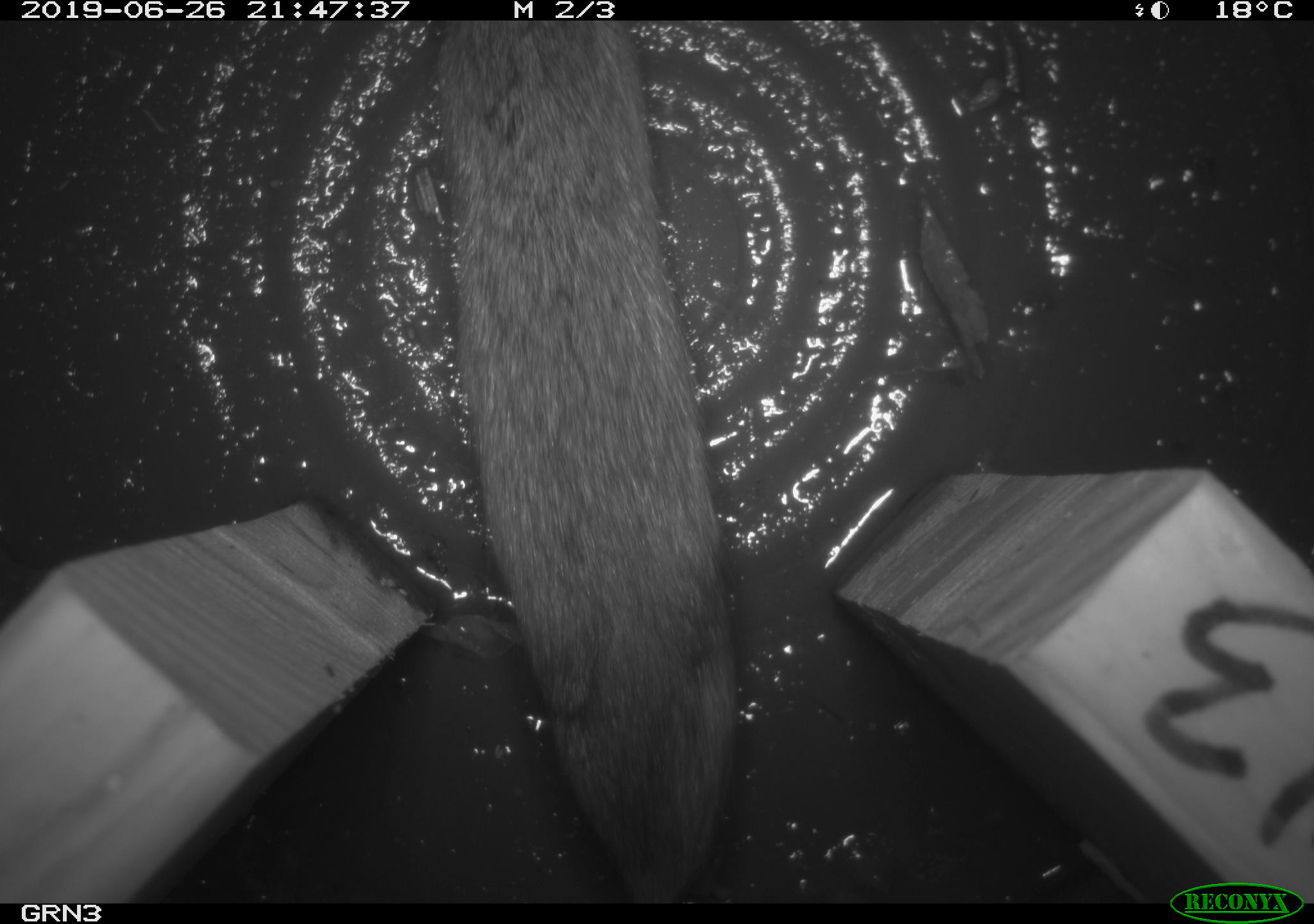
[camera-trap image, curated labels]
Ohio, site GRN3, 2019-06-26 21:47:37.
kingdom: Animalia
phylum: Chordata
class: Mammalia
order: Rodentia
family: Cricetidae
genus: Microtus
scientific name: Microtus pennsylvanicus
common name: meadow vole